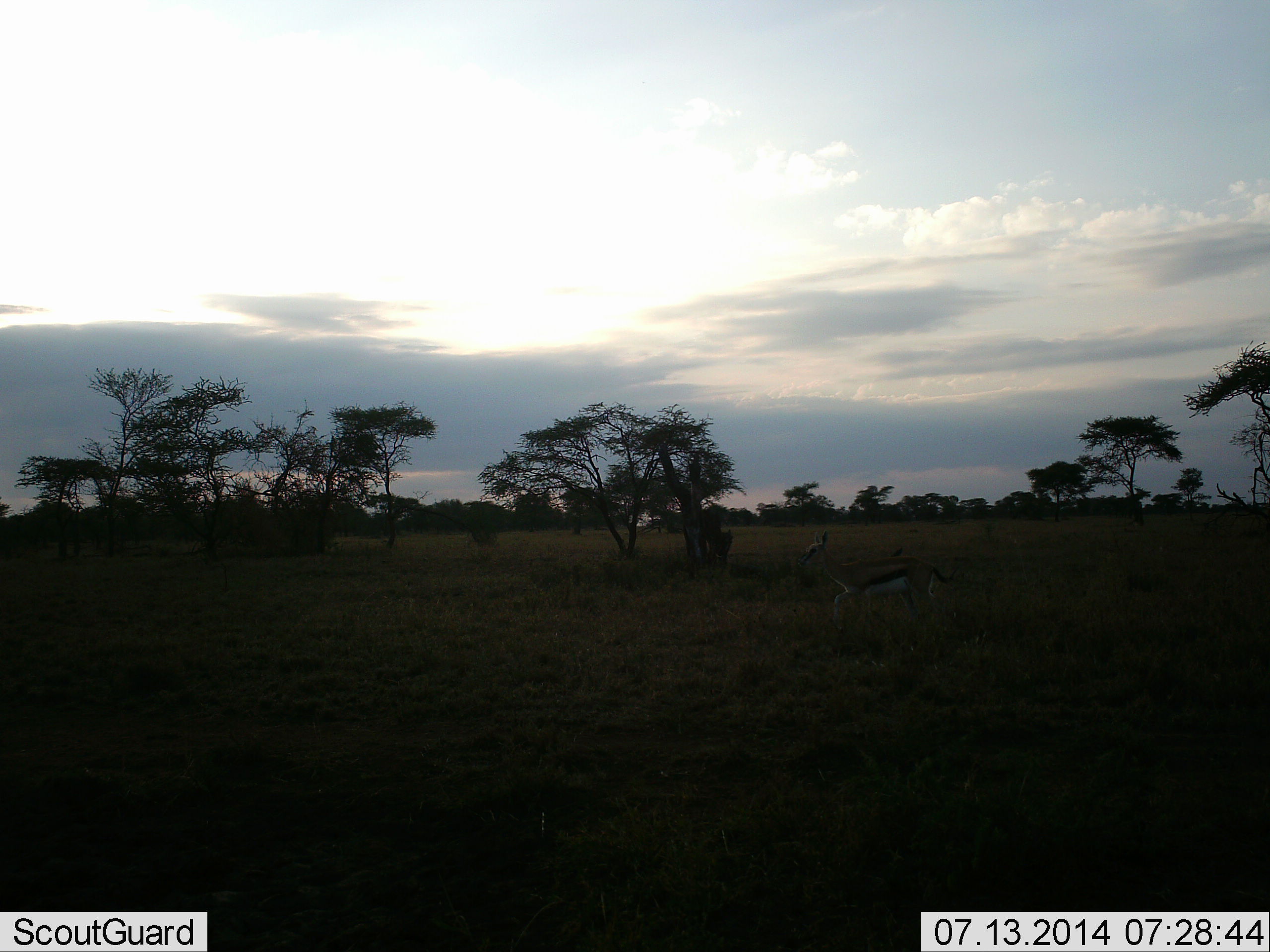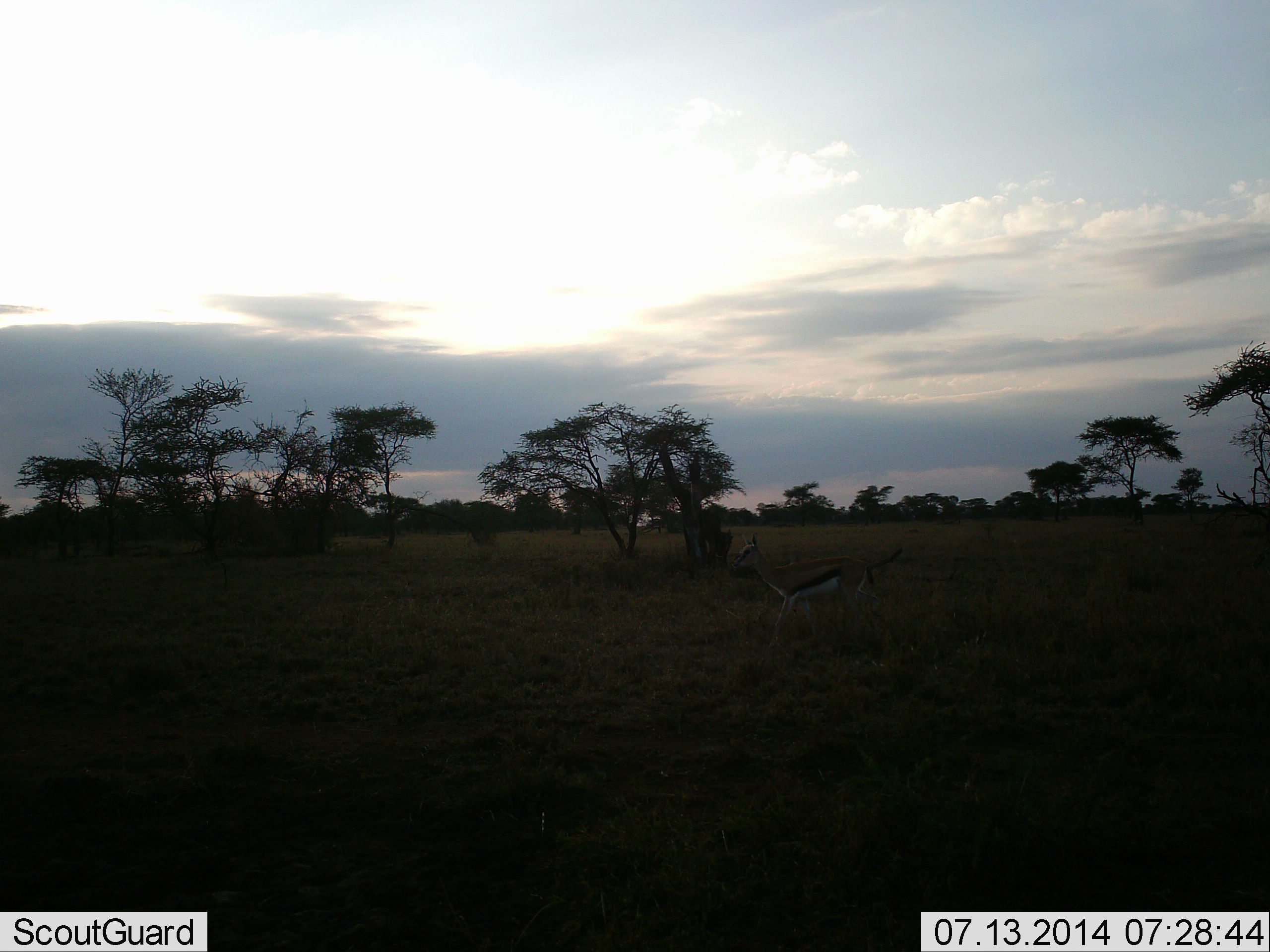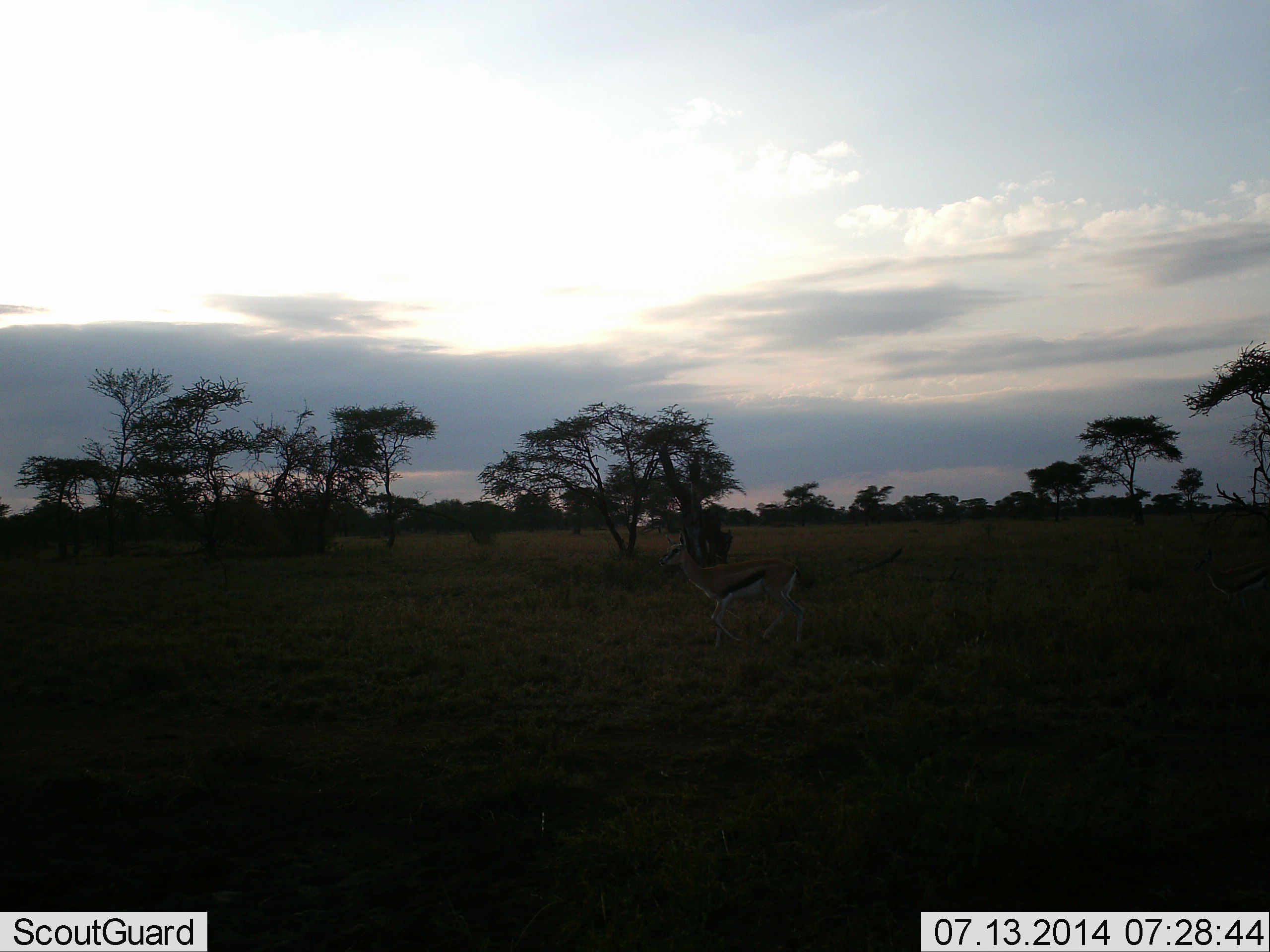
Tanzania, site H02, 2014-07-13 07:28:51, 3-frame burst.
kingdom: Animalia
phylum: Chordata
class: Mammalia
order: Artiodactyla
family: Bovidae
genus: Eudorcas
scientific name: Eudorcas thomsonii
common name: thomson's gazelle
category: gazellethomsons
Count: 1.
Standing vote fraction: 0%.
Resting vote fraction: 0%.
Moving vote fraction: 100%.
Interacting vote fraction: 0%.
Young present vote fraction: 0%.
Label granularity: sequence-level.